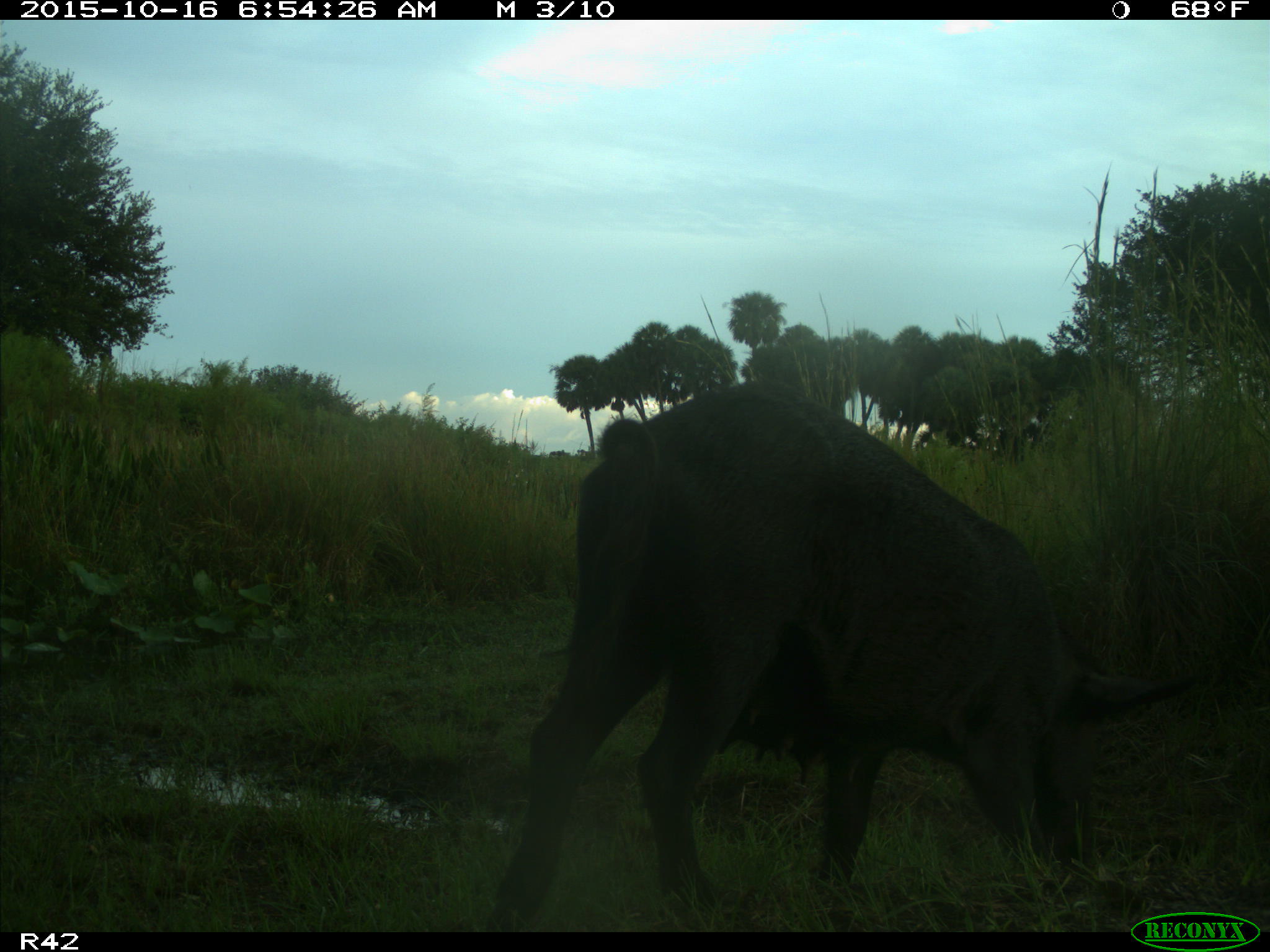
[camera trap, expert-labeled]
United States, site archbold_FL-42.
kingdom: Animalia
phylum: Chordata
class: Mammalia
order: Artiodactyla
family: Suidae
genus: Sus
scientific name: Sus scrofa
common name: wild boar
Sus scrofa (wild boar).